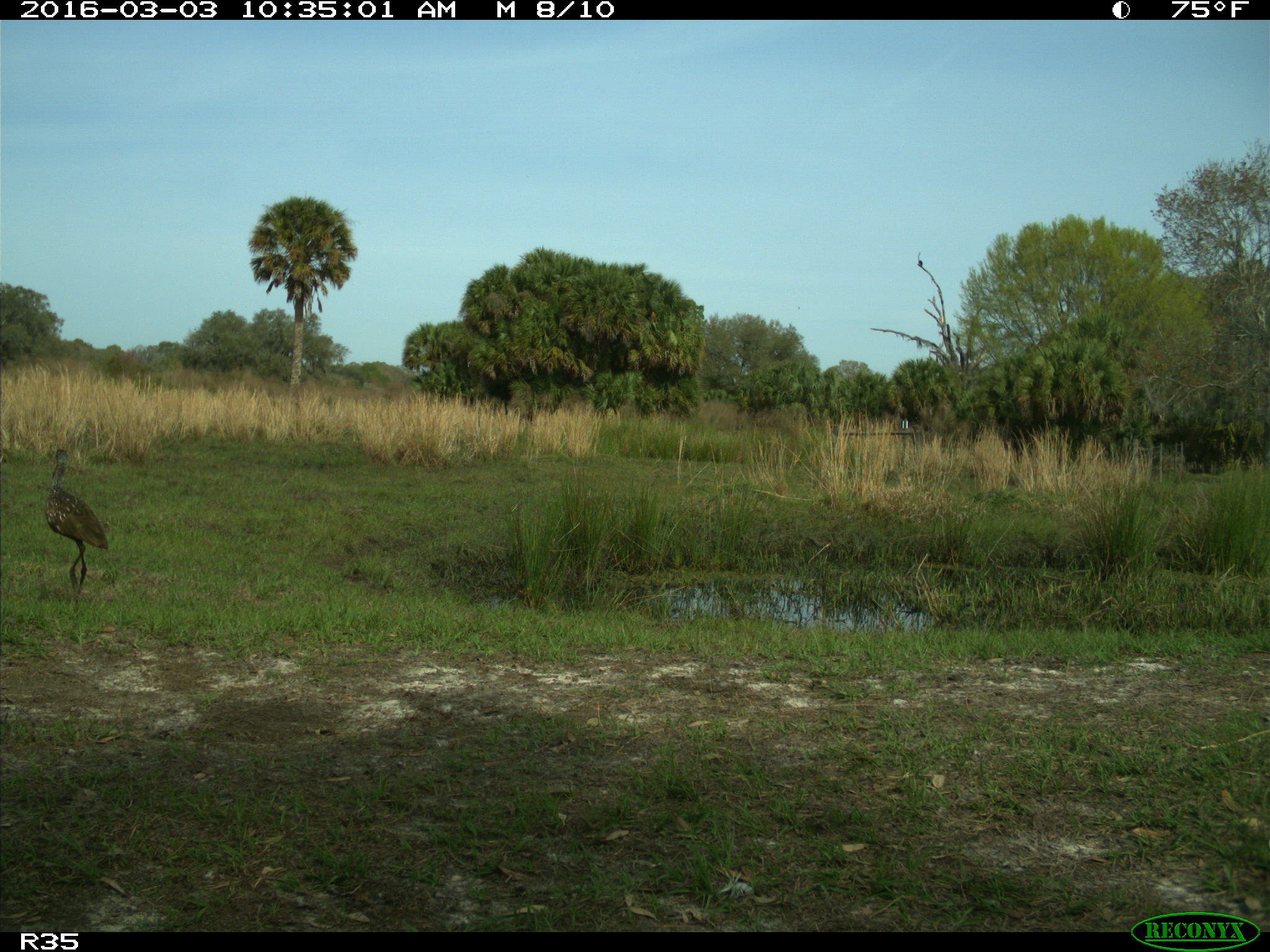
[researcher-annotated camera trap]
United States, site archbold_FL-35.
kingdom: Animalia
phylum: Chordata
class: Aves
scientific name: Aves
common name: birds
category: unidentified bird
Unidentified bird (birds) (Aves).